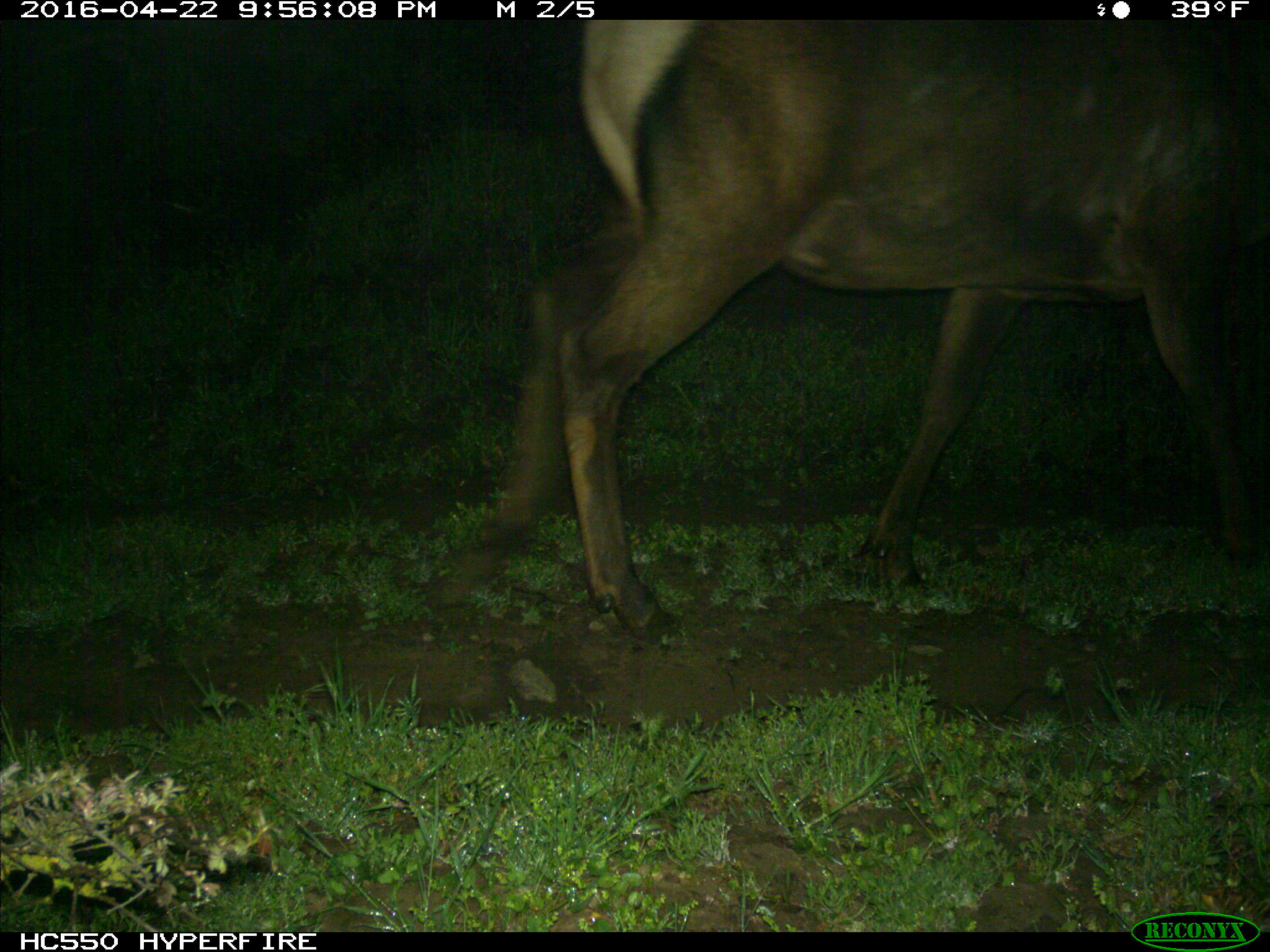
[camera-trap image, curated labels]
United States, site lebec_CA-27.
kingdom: Animalia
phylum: Chordata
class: Mammalia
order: Artiodactyla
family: Cervidae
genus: Cervus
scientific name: Cervus canadensis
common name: elk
Cervus canadensis (elk).